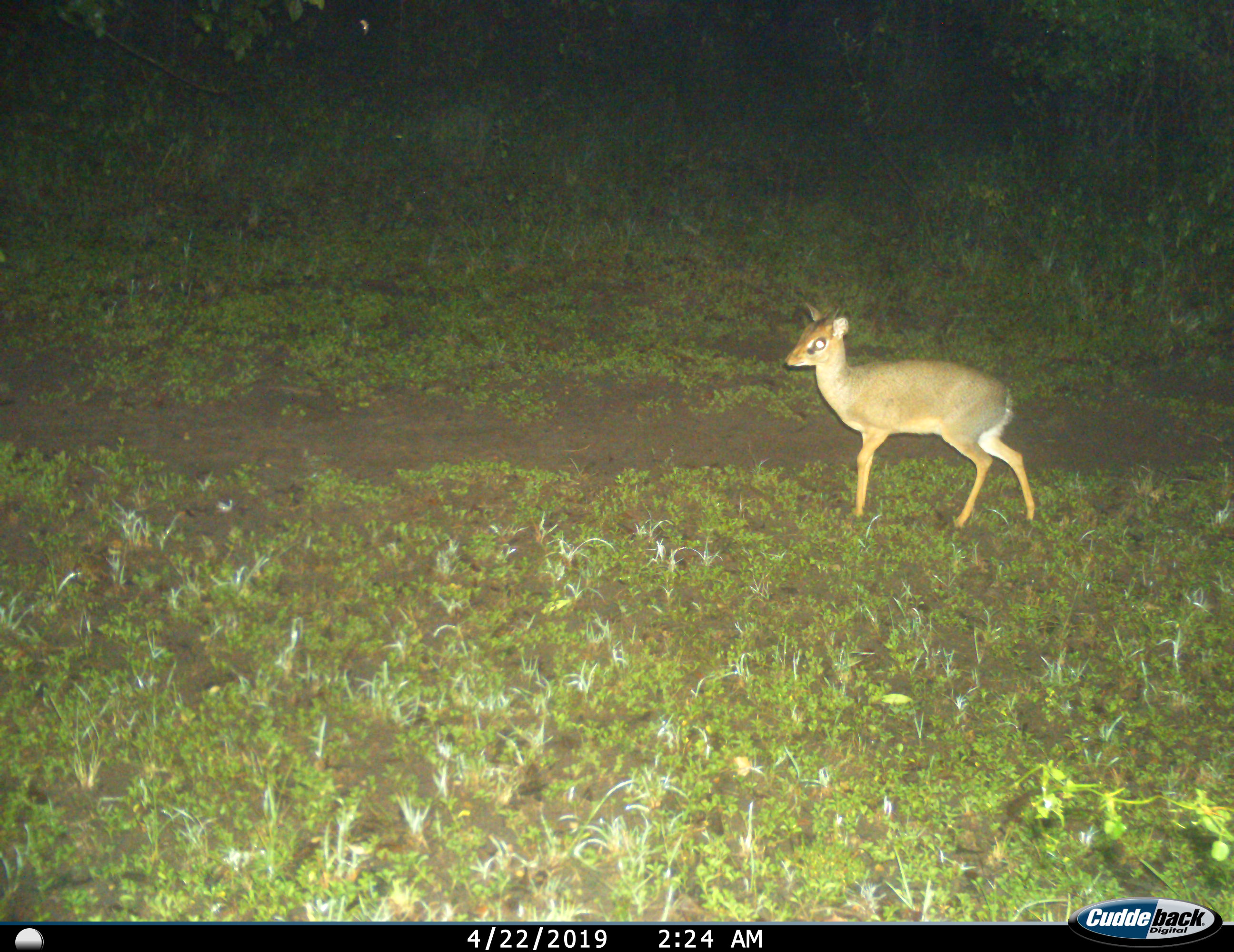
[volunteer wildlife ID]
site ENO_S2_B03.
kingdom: Animalia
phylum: Chordata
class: Mammalia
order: Artiodactyla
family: Bovidae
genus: Madoqua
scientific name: Madoqua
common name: dik-dik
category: dikdik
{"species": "dikdik (dik-dik) (Madoqua)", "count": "1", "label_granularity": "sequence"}